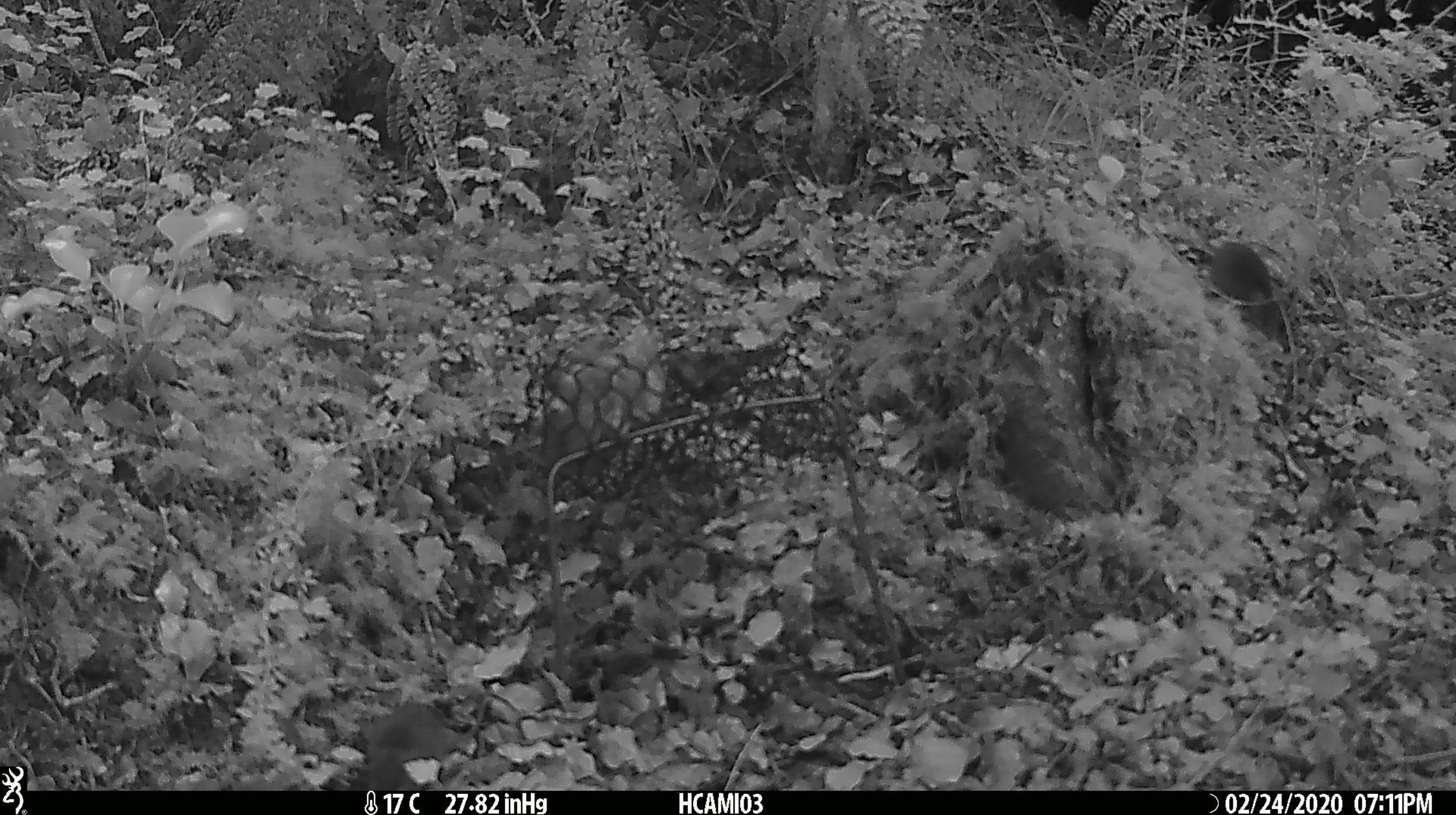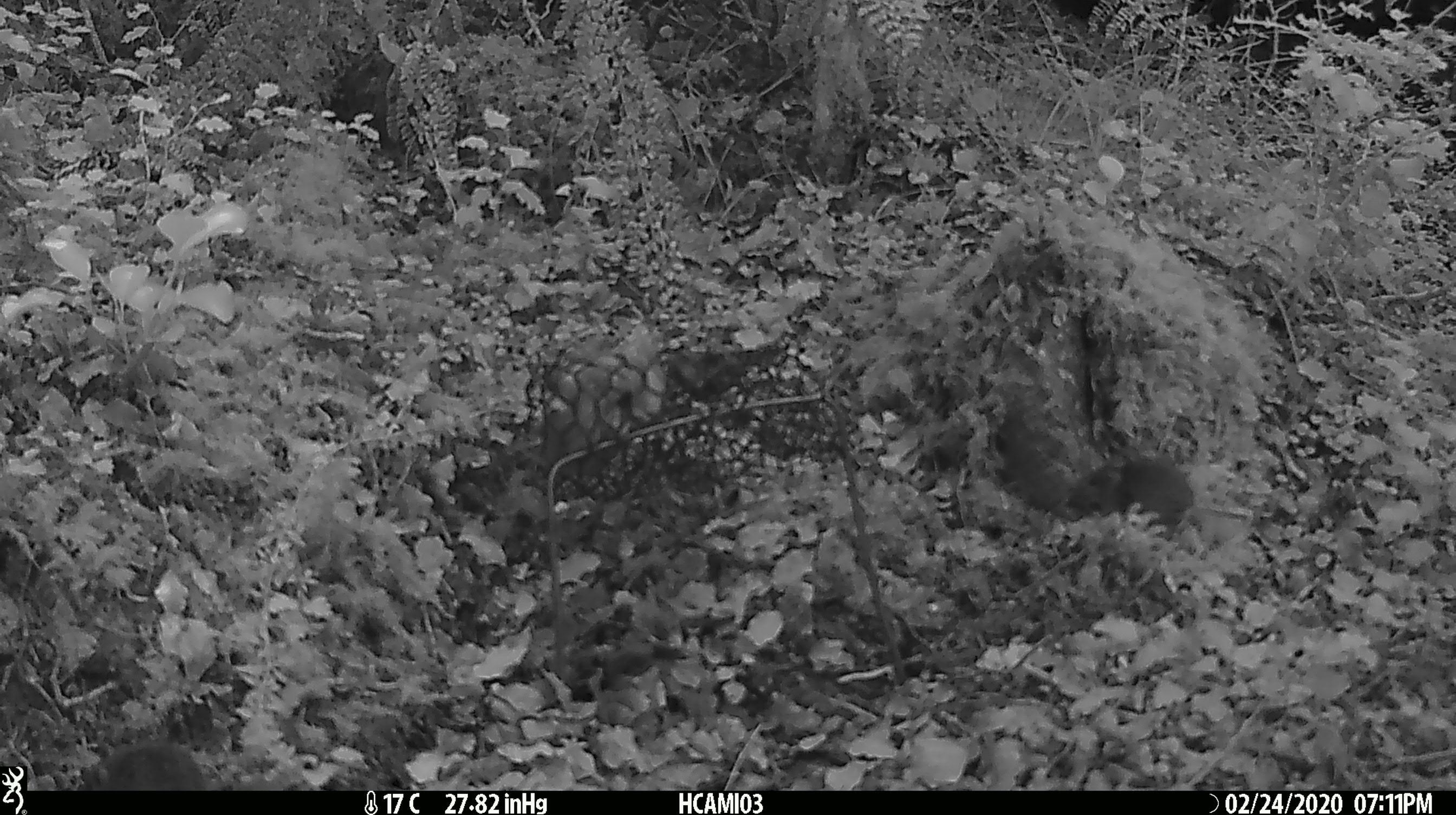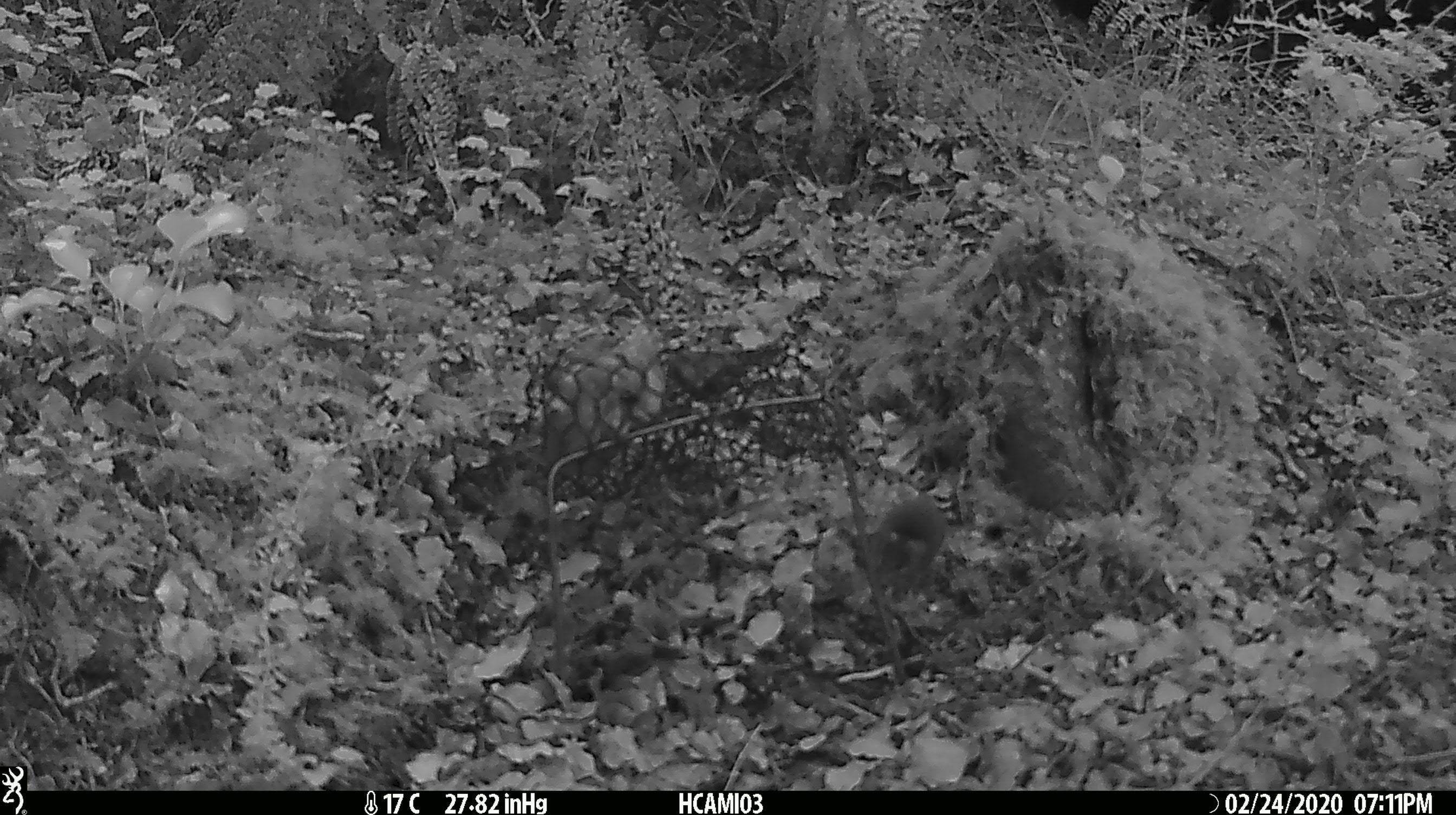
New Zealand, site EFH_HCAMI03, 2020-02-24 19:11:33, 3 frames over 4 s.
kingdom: Animalia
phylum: Chordata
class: Mammalia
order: Rodentia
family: Muridae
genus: Mus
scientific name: Mus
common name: mouse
Mouse (Mus).